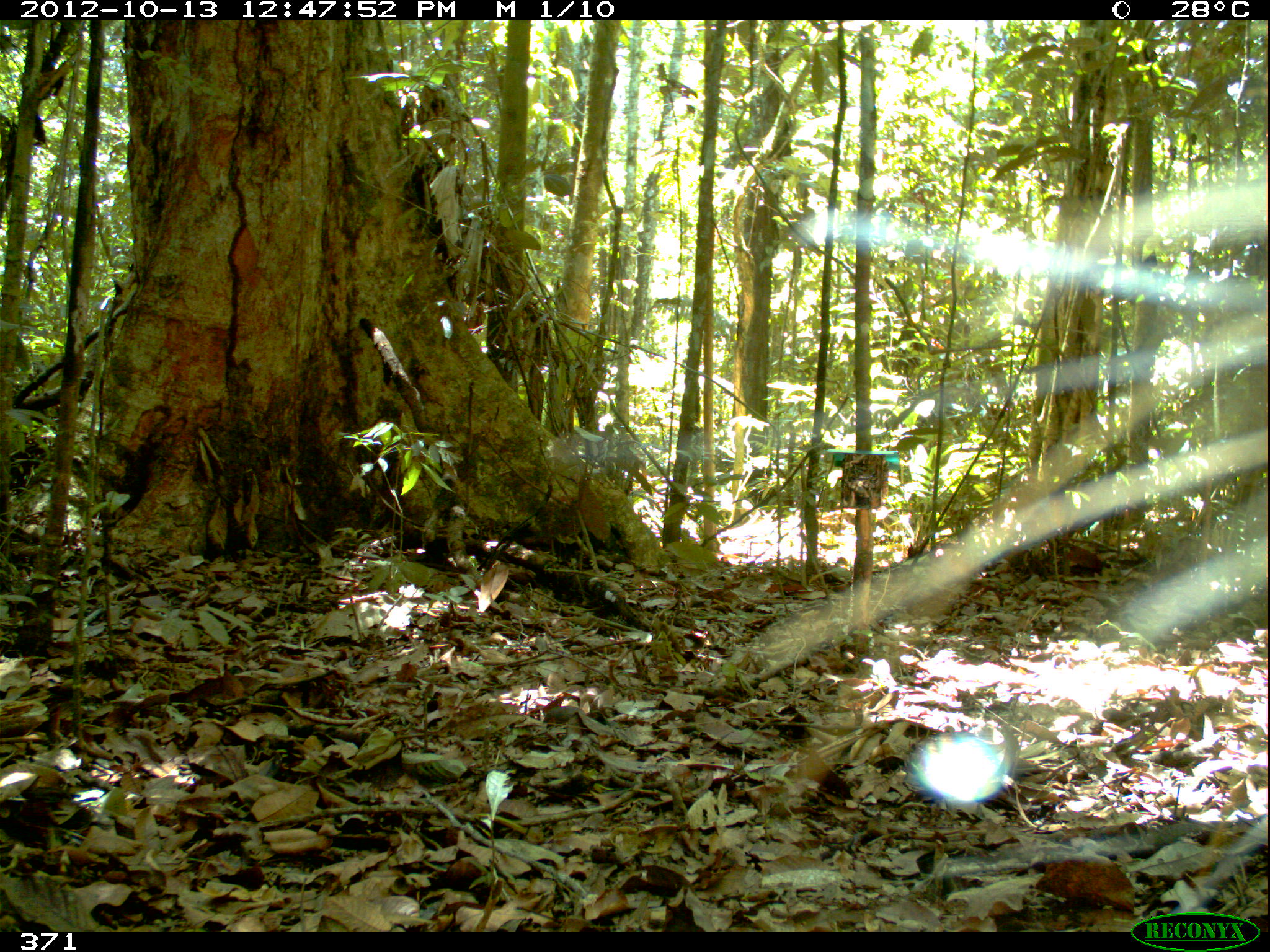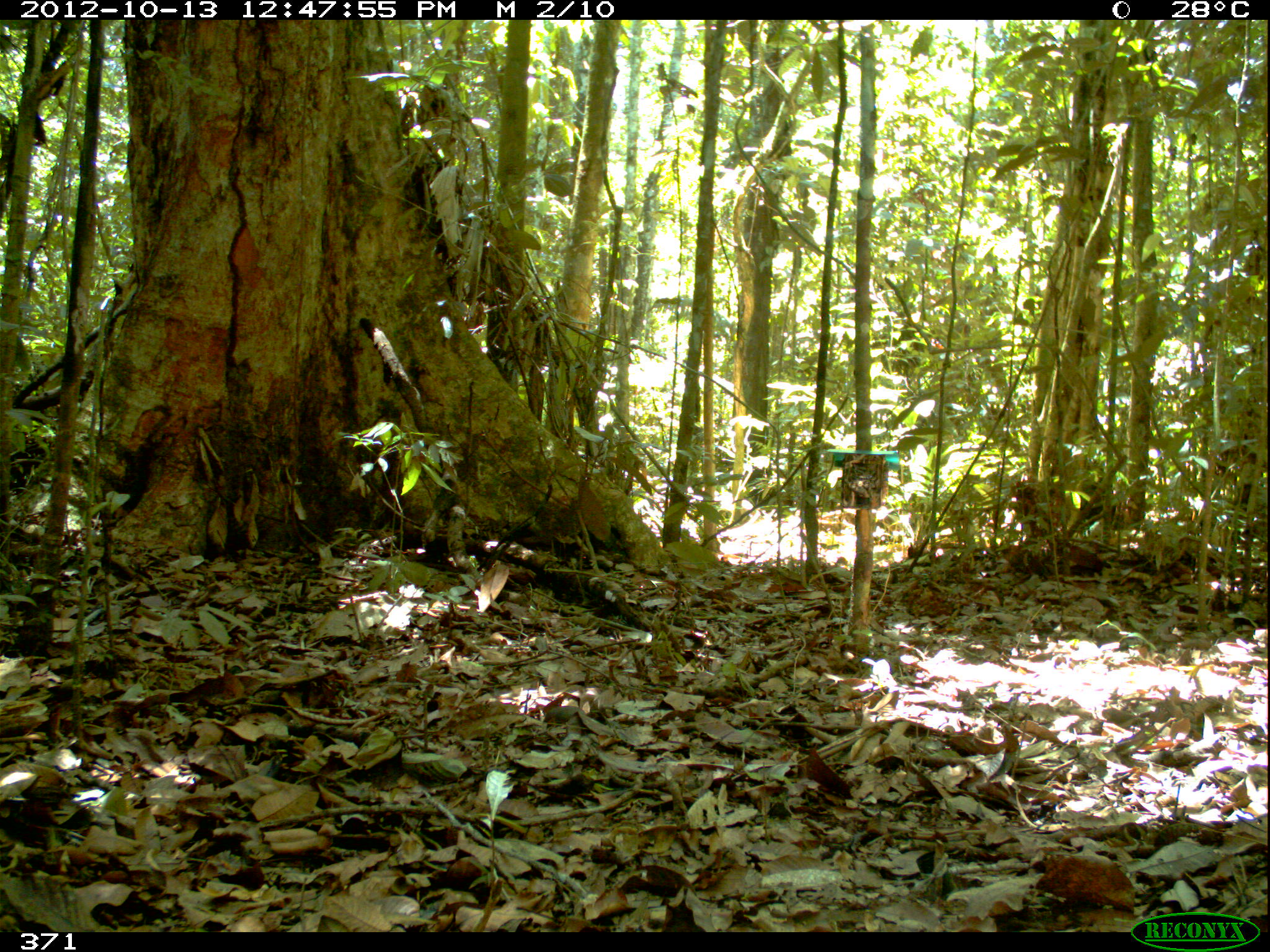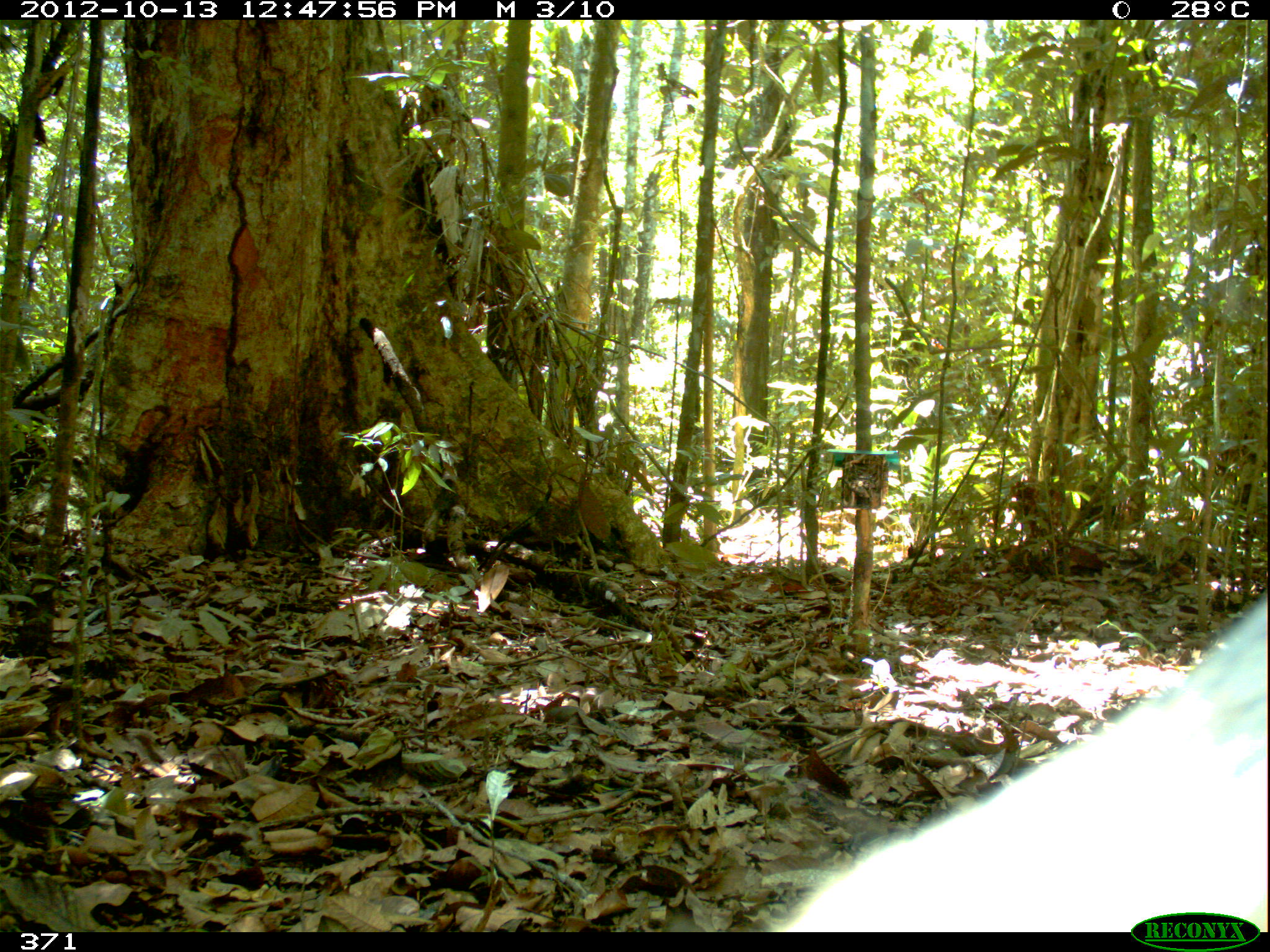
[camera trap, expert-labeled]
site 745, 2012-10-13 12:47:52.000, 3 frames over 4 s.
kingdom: Animalia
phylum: Chordata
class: Mammalia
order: Artiodactyla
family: Tayassuidae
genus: Tayassu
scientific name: Tayassu pecari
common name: white-lipped peccary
Tayassu pecari (white-lipped peccary).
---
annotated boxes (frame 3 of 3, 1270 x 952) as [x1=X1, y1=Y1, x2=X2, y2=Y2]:
tayassu pecari: [x1=765, y1=586, x2=1266, y2=932]